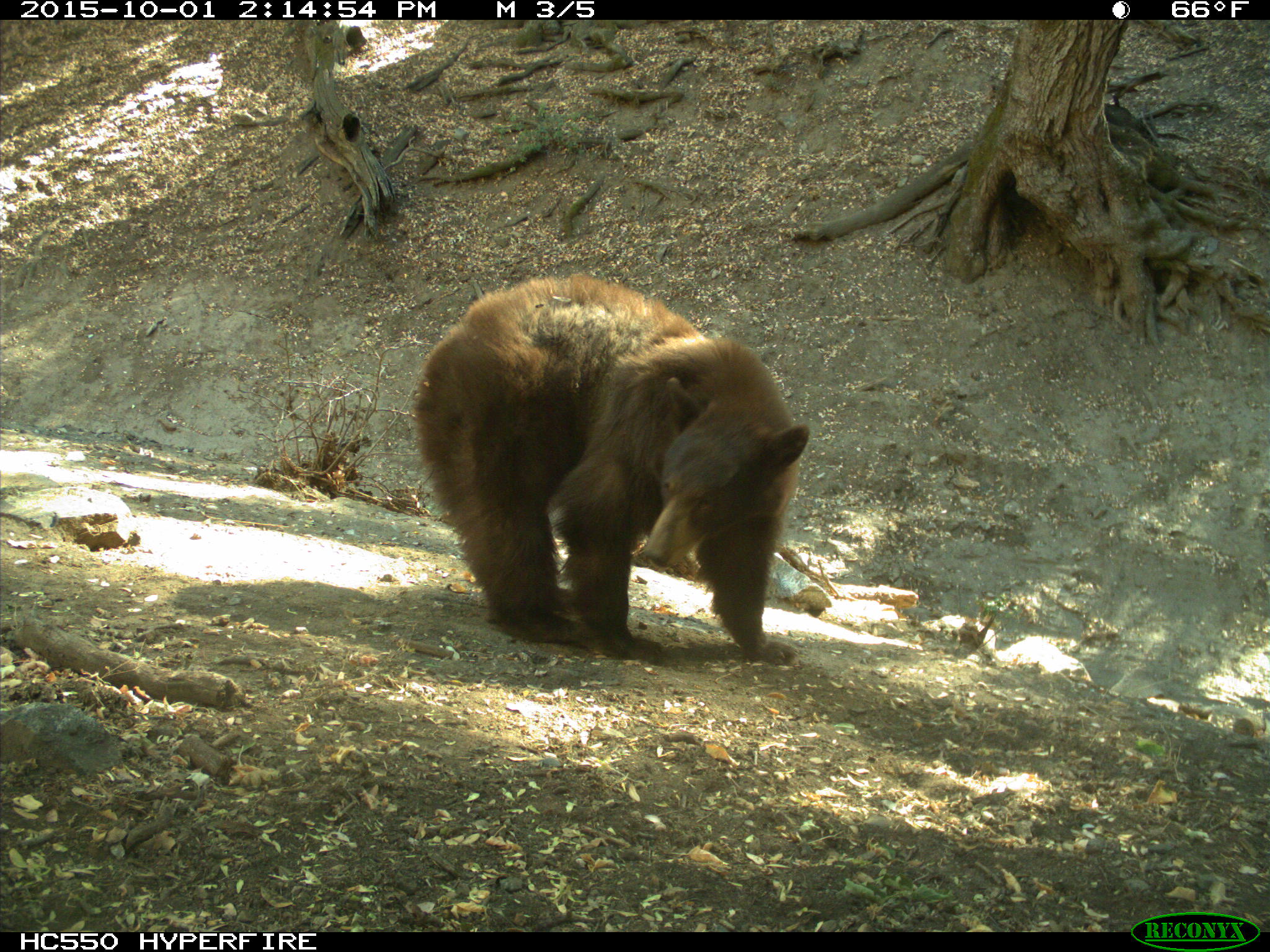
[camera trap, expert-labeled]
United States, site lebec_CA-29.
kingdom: Animalia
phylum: Chordata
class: Mammalia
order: Carnivora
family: Ursidae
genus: Ursus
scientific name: Ursus americanus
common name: american black bear